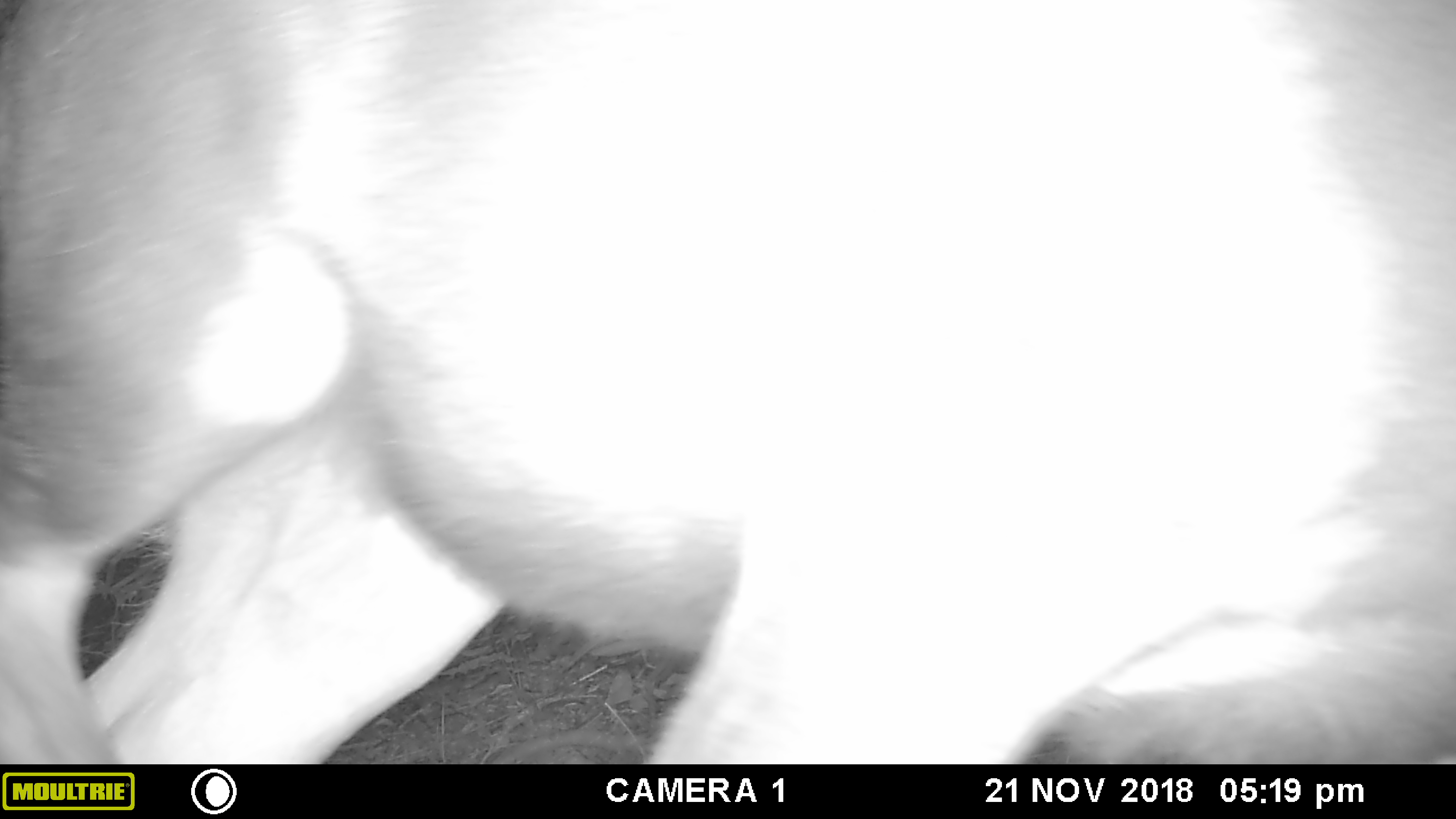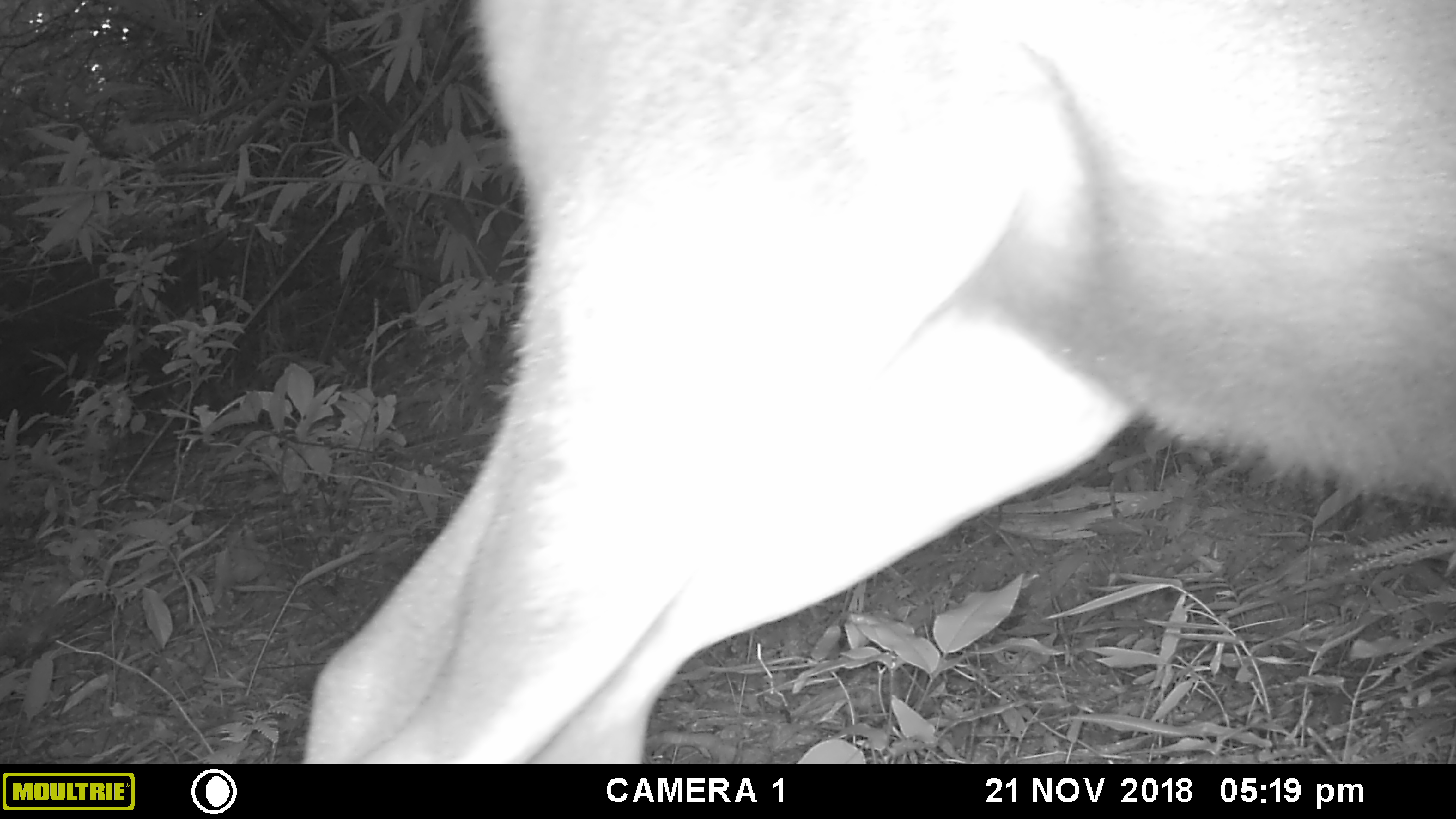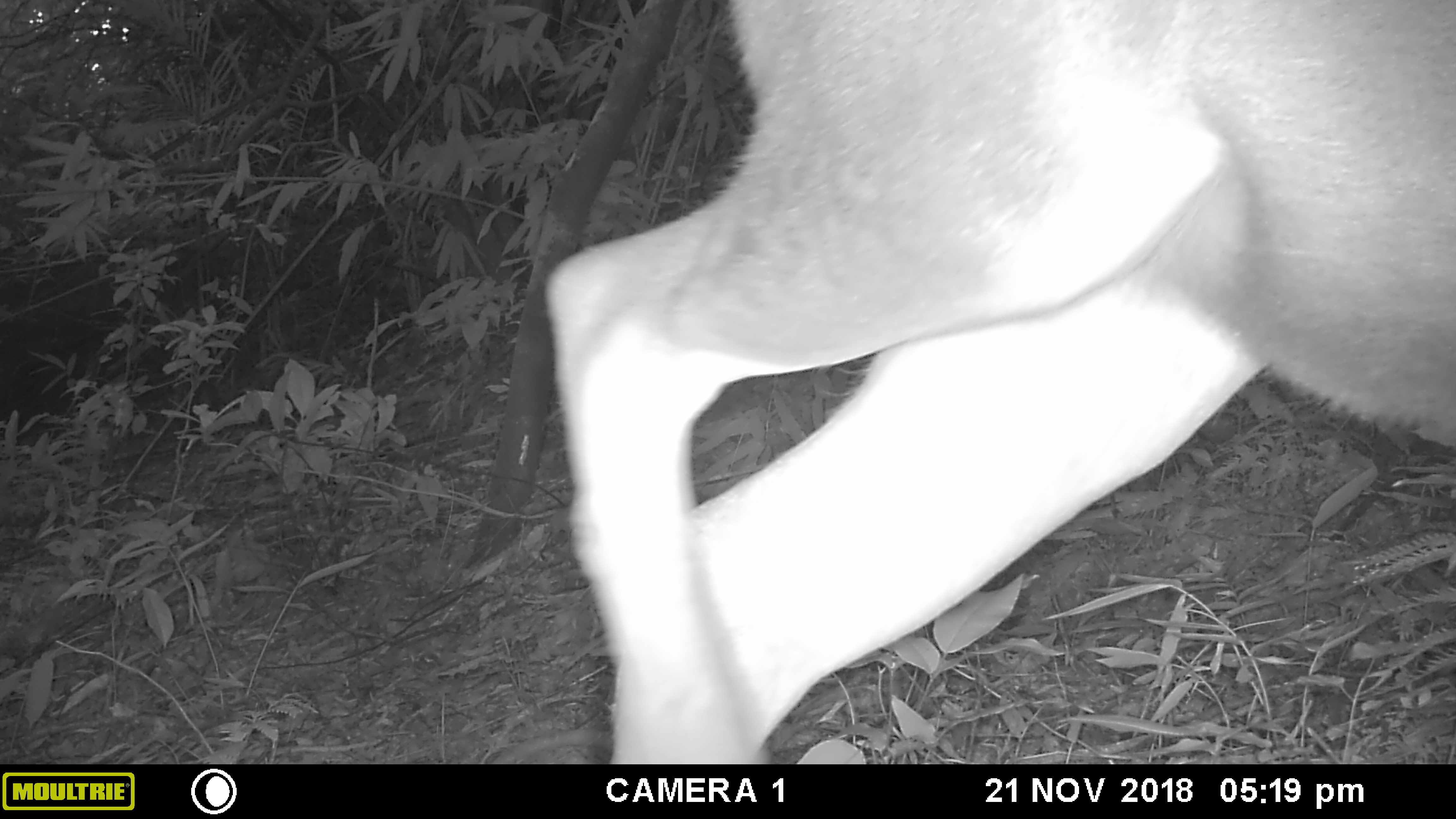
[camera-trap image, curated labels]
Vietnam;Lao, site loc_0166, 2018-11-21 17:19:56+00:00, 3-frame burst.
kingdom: Animalia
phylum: Chordata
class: Mammalia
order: Artiodactyla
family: Cervidae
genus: Rusa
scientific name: Rusa unicolor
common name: sambar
Sambar (Rusa unicolor). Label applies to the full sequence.